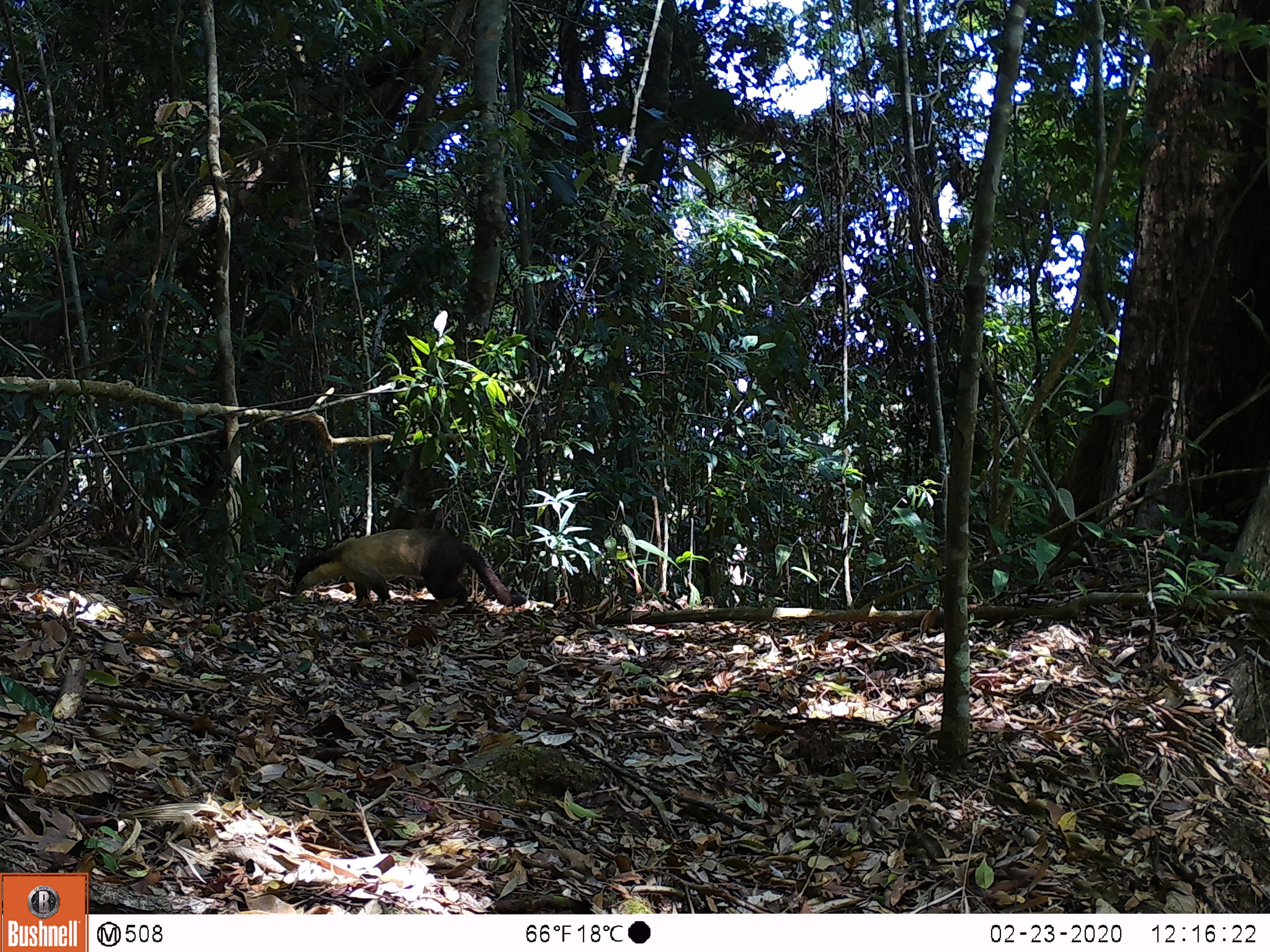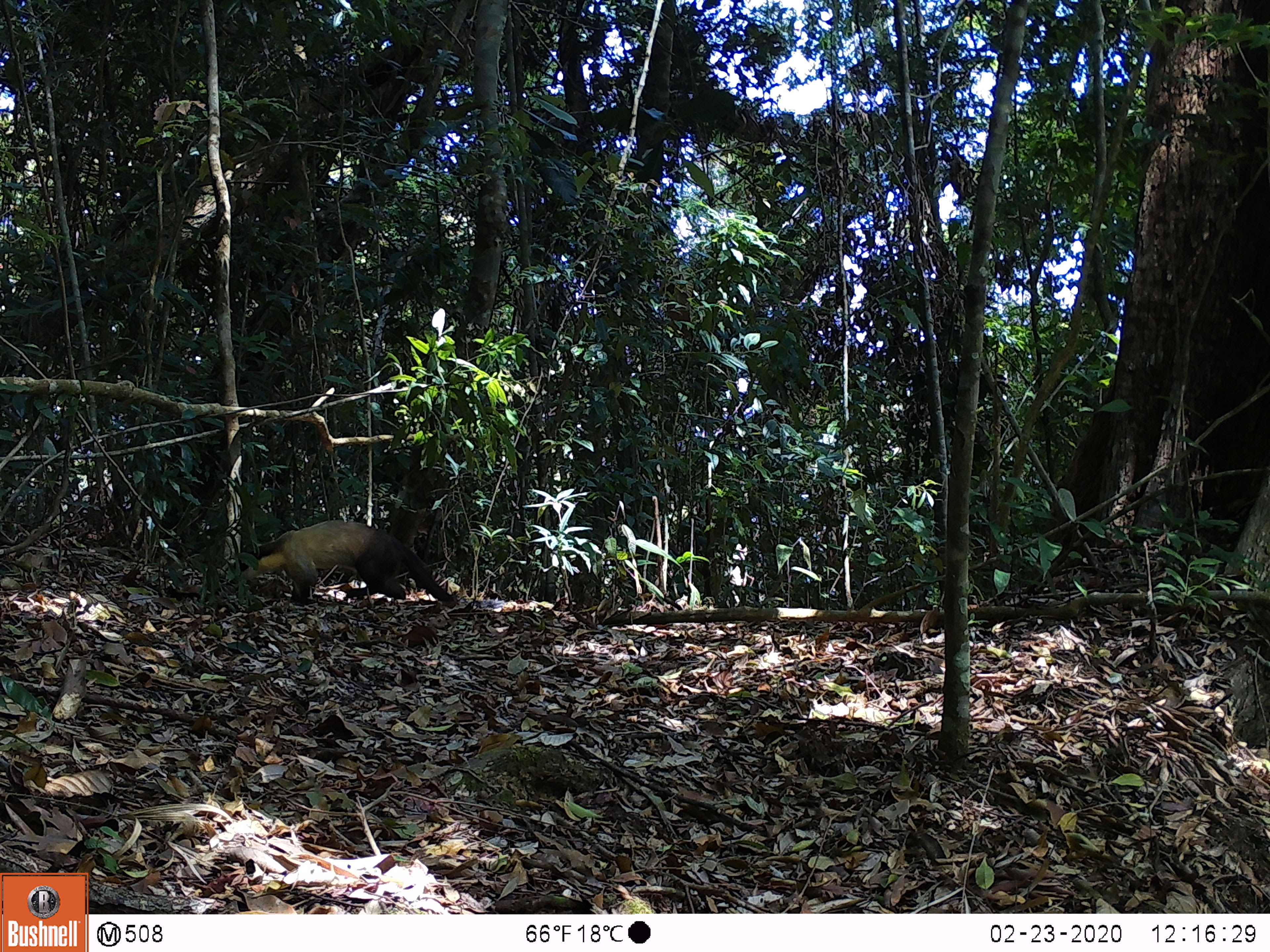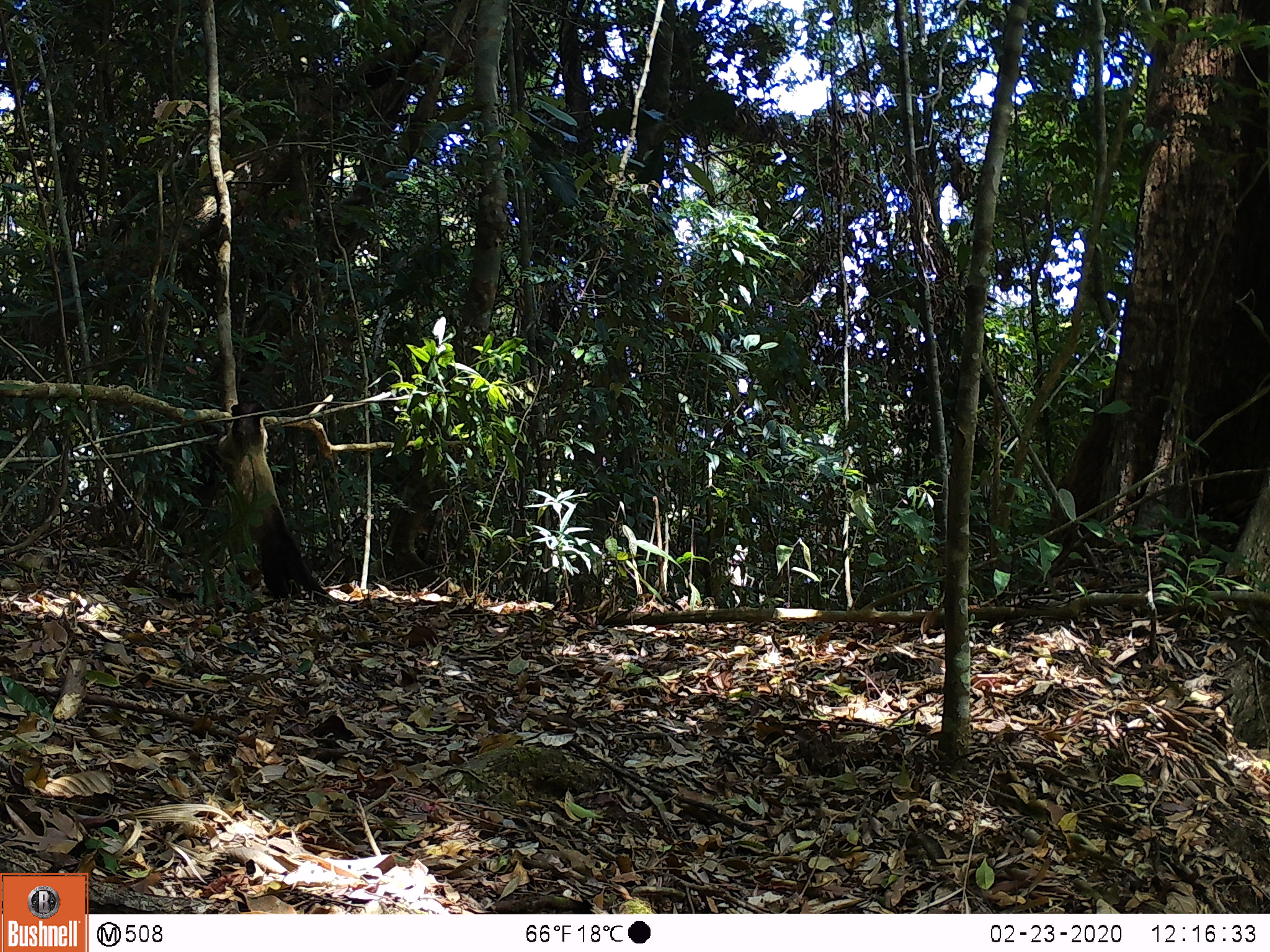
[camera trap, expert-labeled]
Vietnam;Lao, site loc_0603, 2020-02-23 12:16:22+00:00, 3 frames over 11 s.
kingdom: Animalia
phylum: Chordata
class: Mammalia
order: Carnivora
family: Mustelidae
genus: Martes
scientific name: Martes flavigula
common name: yellow-throated marten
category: yellow throated marten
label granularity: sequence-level